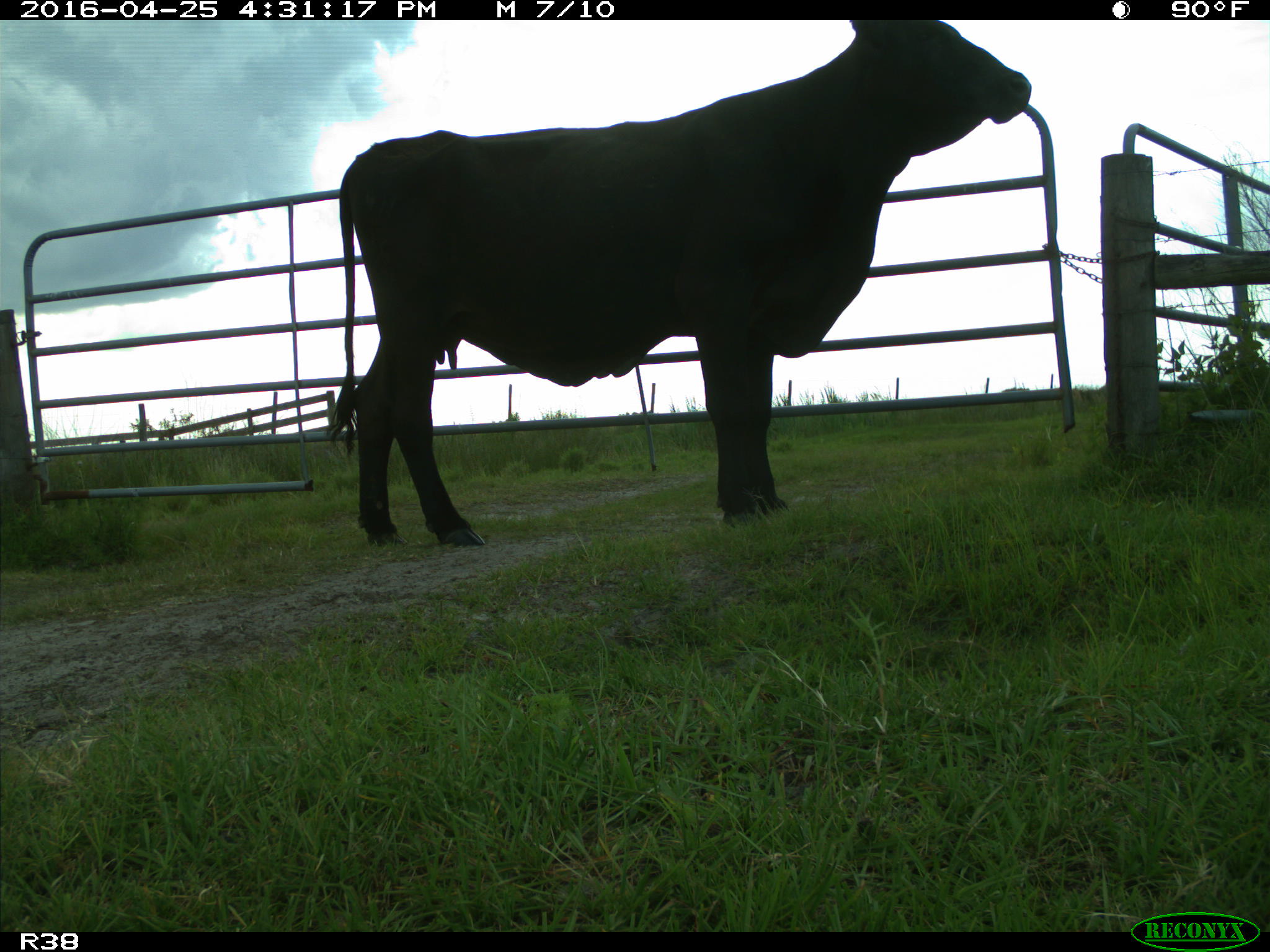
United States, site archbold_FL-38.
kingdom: Animalia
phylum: Chordata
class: Mammalia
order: Artiodactyla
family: Bovidae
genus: Bos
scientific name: Bos taurus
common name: domestic cow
Bos taurus (domestic cow).